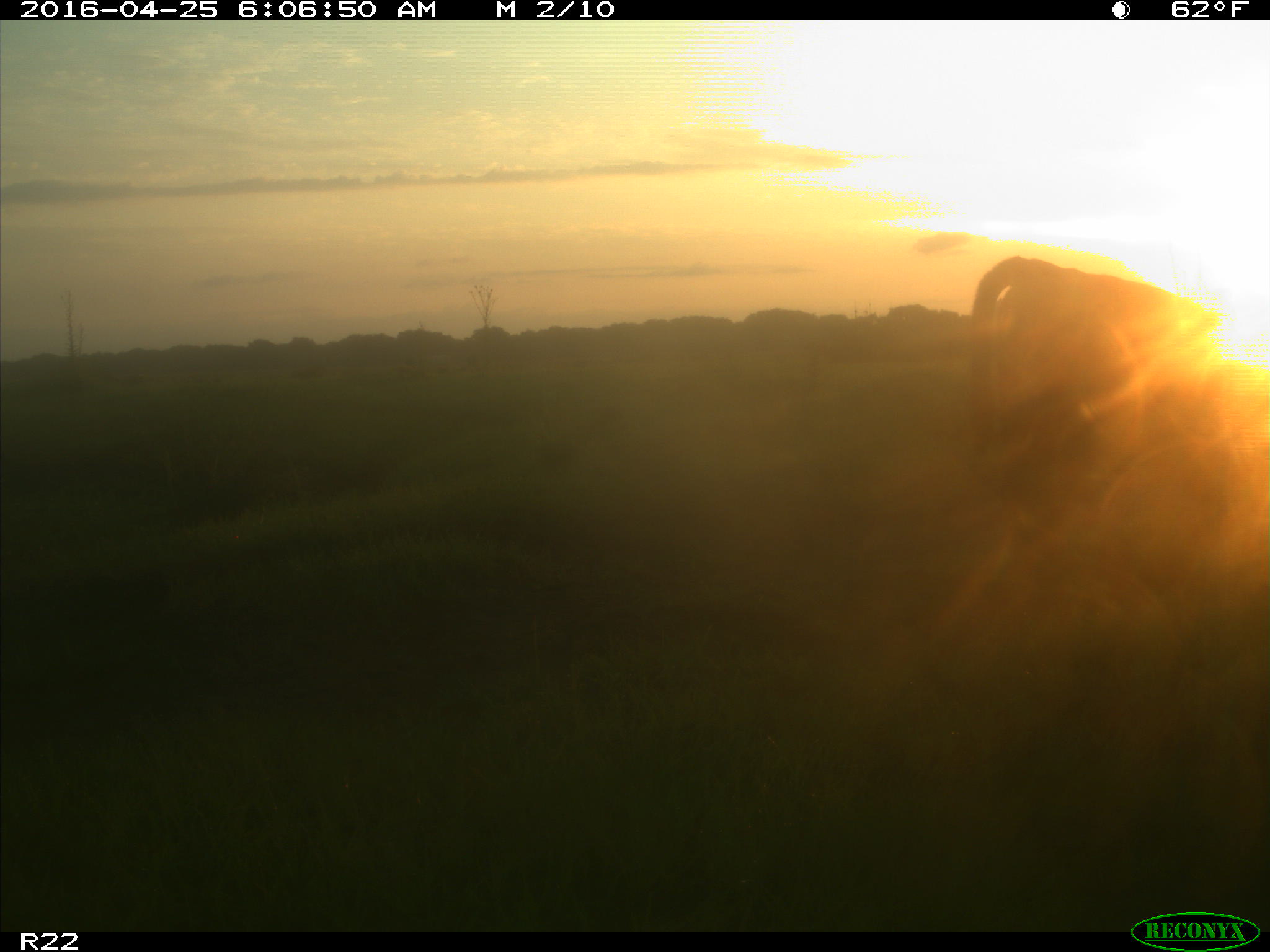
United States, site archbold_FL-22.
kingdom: Animalia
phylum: Chordata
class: Mammalia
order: Artiodactyla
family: Bovidae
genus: Bos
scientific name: Bos taurus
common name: domestic cow